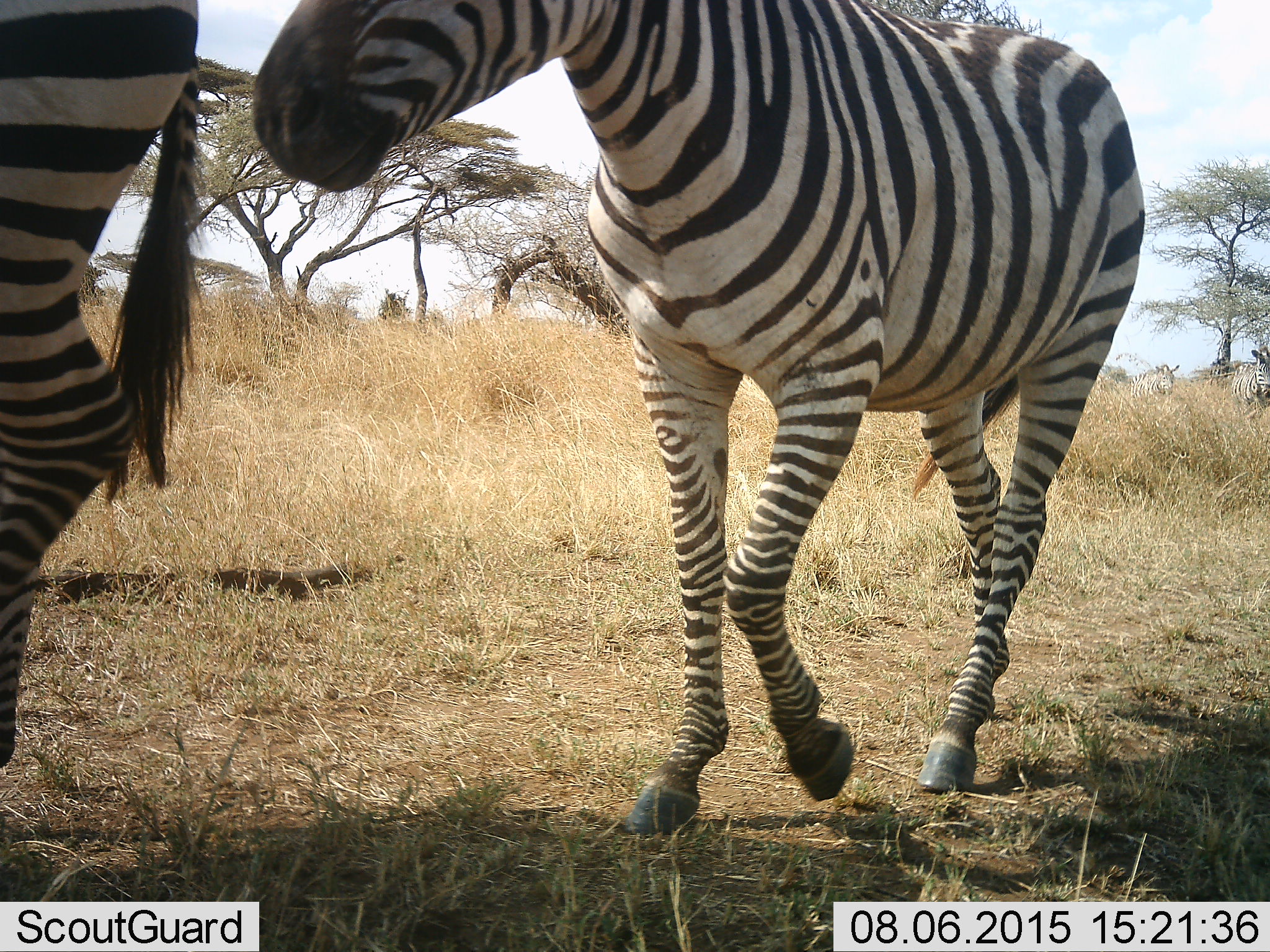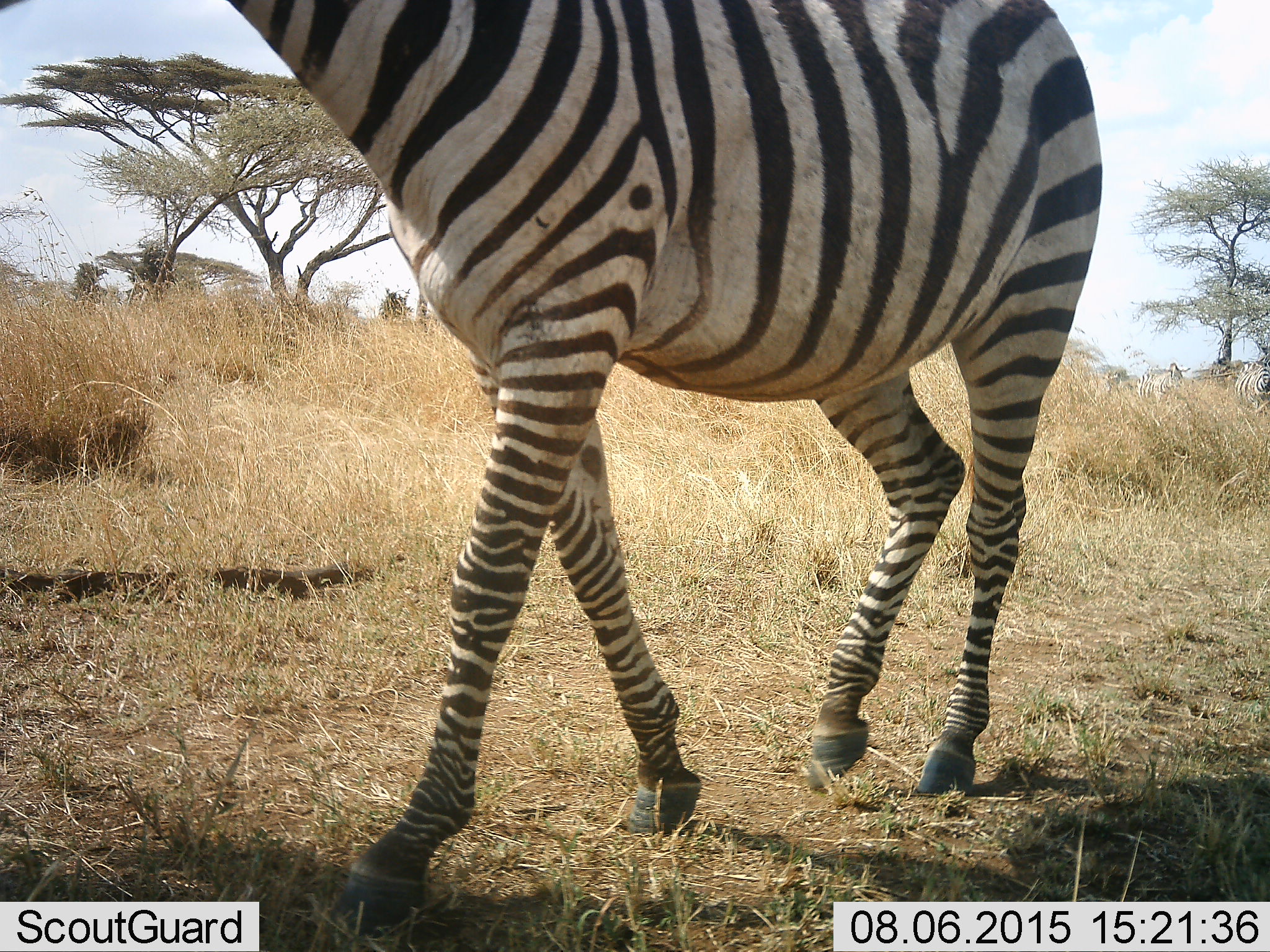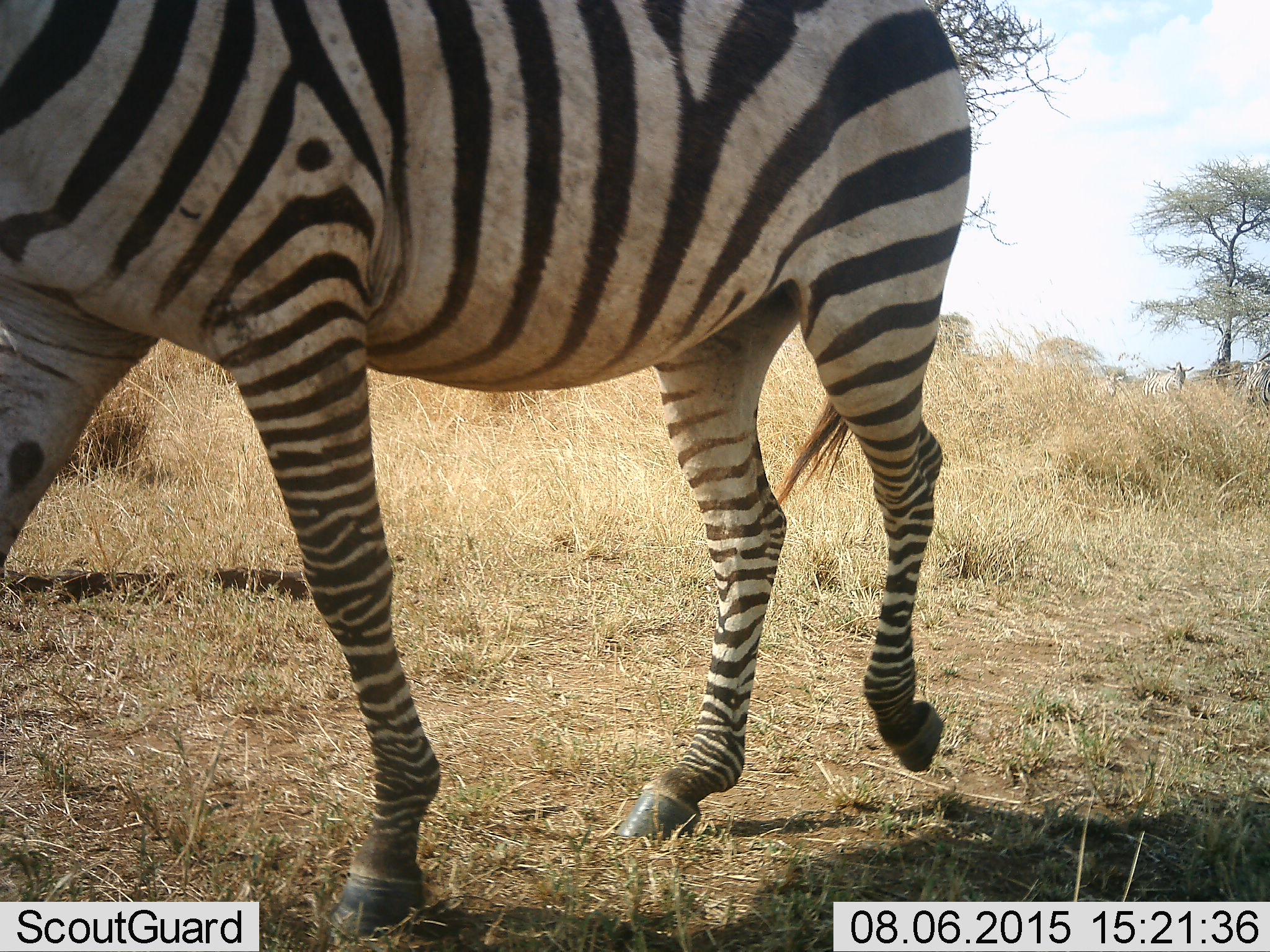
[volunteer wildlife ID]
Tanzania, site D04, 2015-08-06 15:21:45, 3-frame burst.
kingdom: Animalia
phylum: Chordata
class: Mammalia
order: Perissodactyla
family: Equidae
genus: Equus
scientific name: Equus quagga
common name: plains zebra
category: zebra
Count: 2.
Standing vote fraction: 5%.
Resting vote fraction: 0%.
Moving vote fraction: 95%.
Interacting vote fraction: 5%.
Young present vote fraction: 0%.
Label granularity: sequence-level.